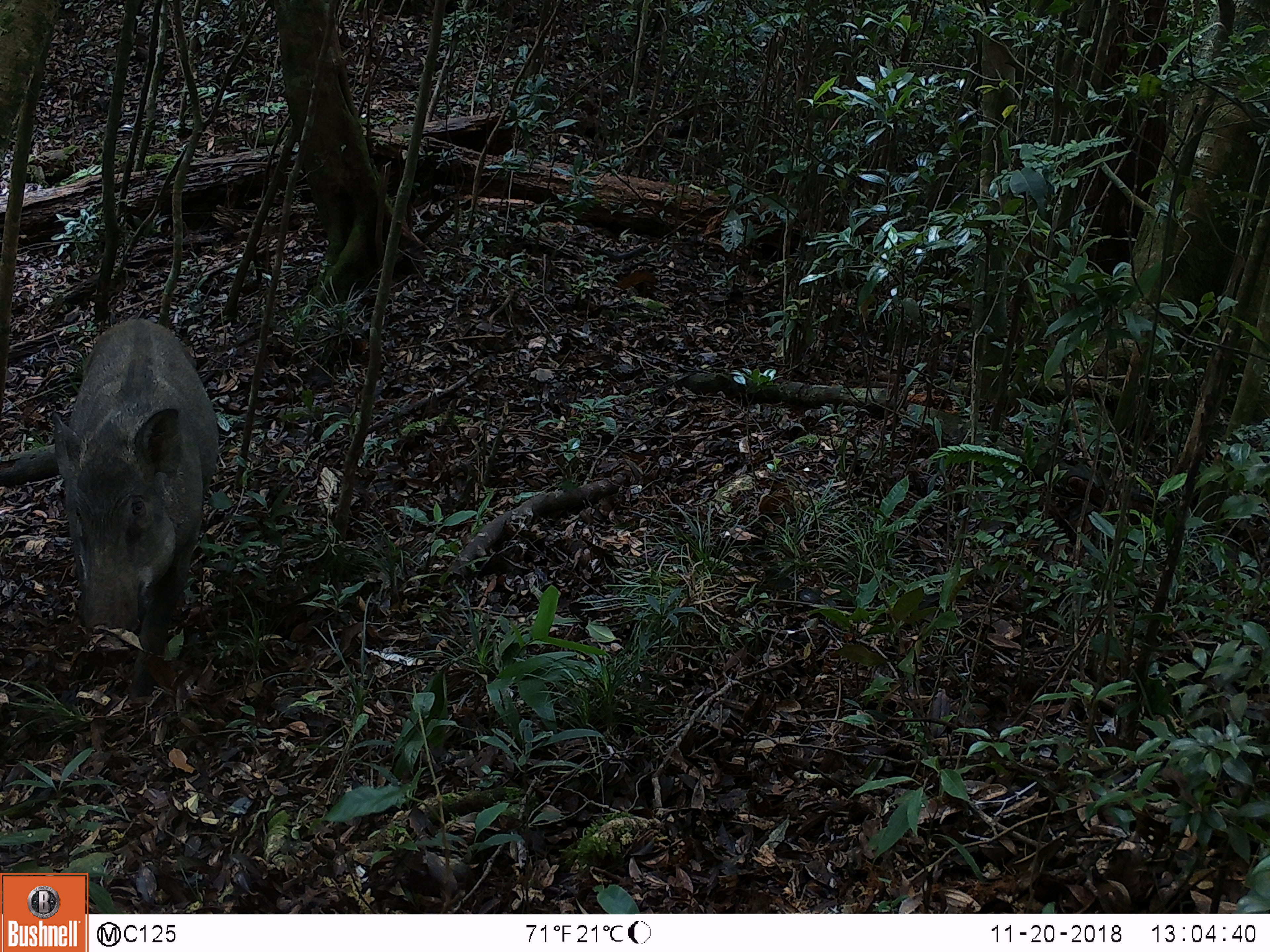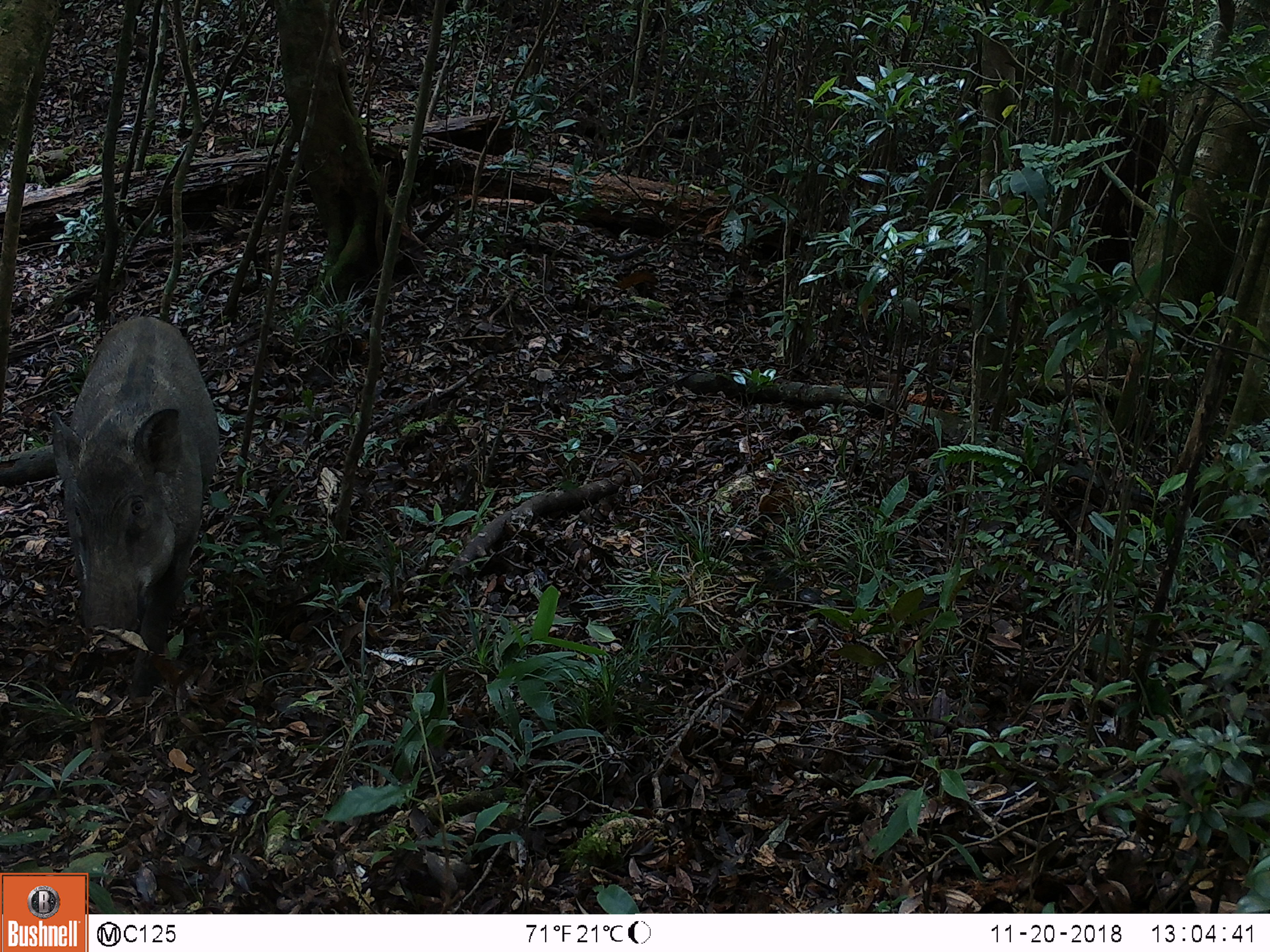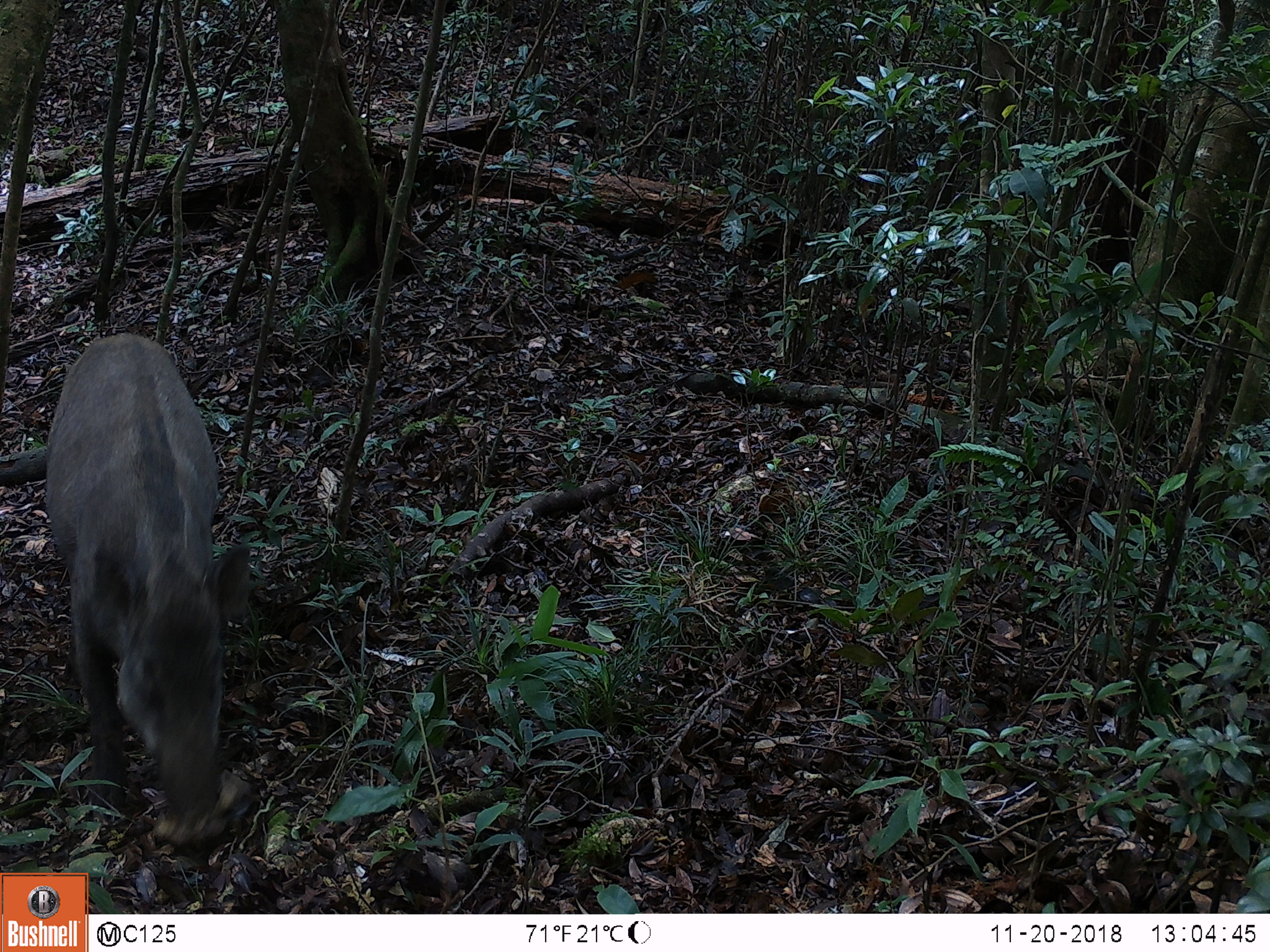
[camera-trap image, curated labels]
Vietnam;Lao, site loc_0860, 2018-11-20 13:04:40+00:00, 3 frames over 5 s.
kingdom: Animalia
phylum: Chordata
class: Mammalia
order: Artiodactyla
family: Suidae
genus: Sus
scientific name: Sus scrofa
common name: eurasian wild pig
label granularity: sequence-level